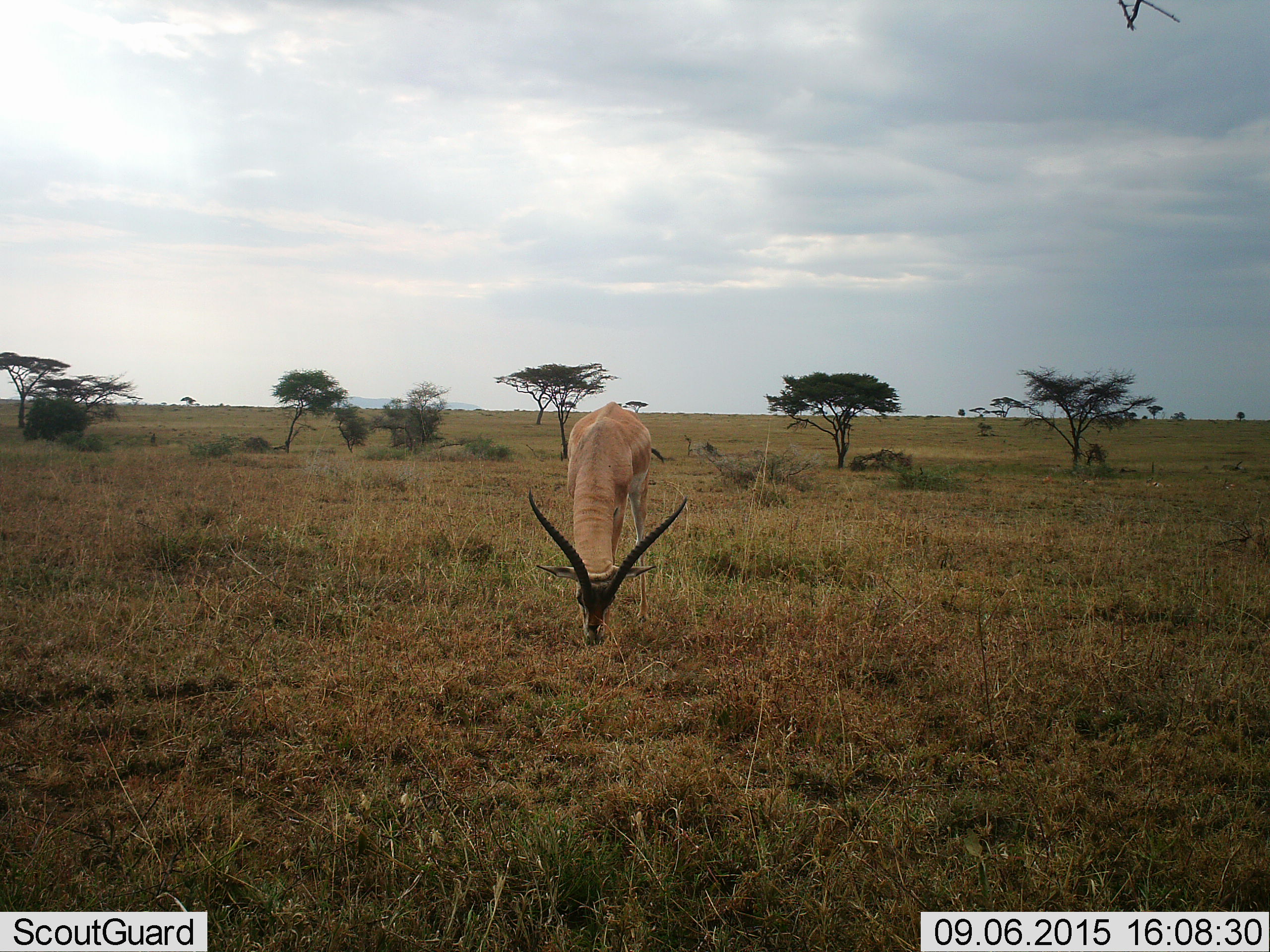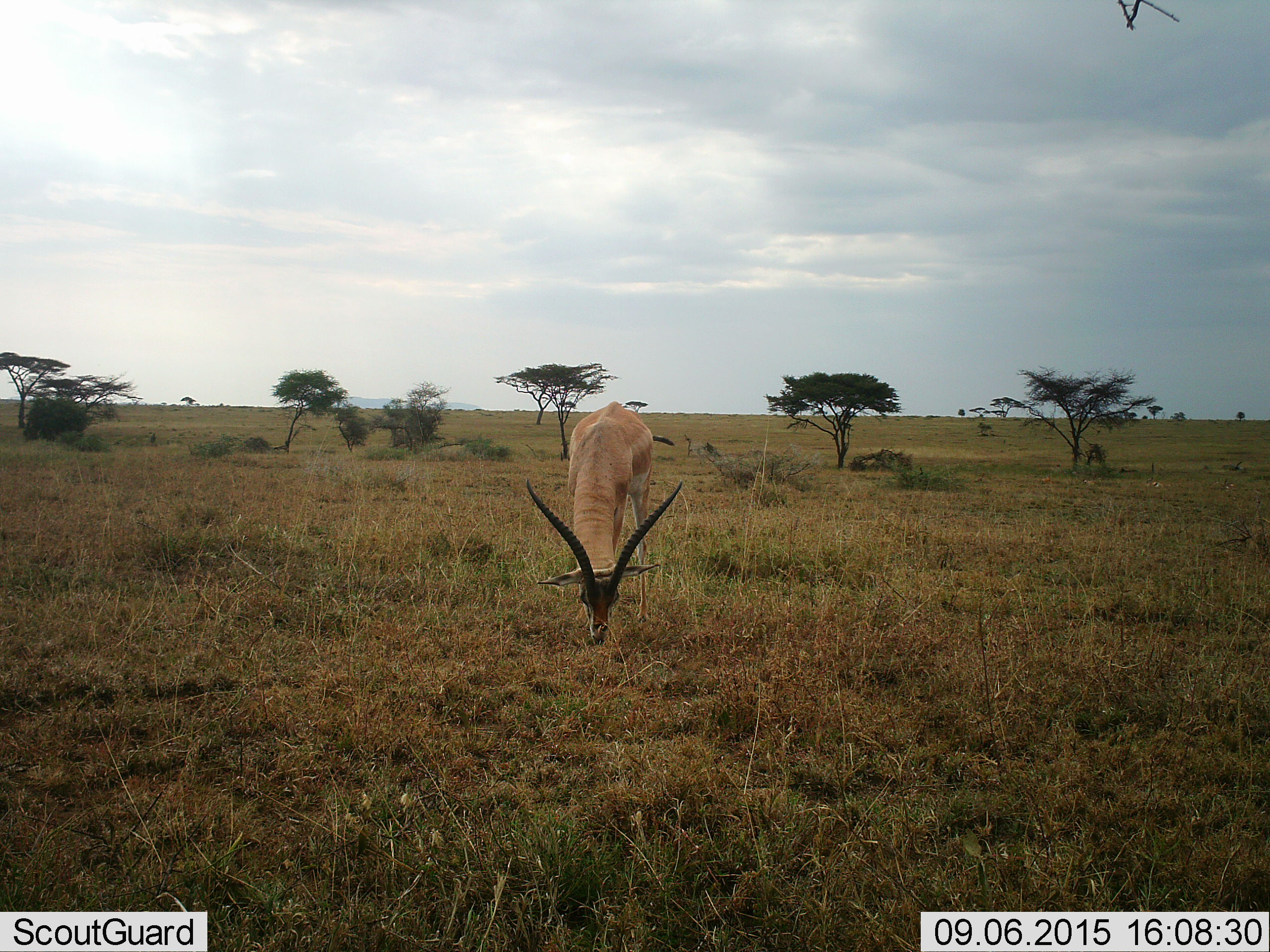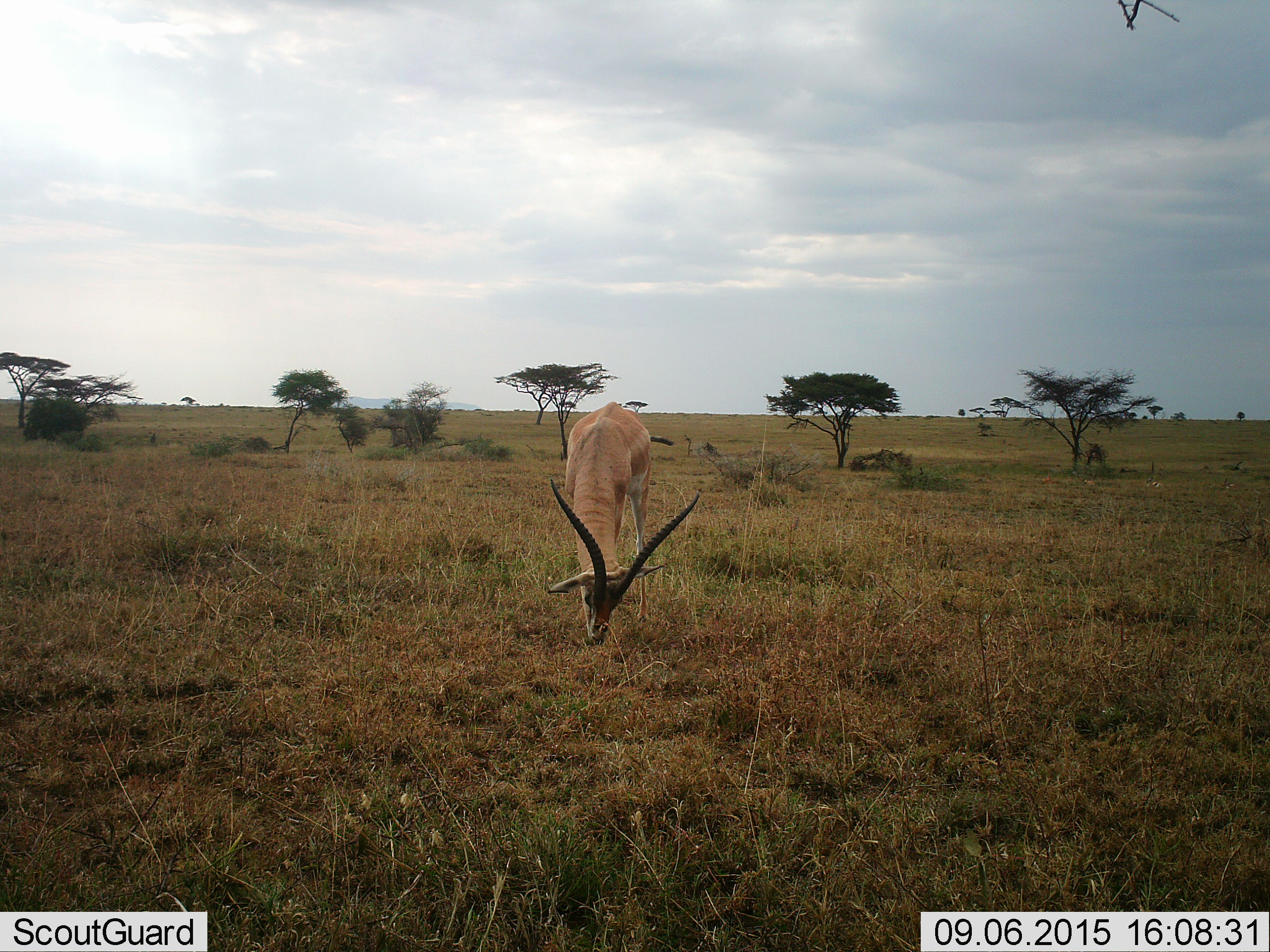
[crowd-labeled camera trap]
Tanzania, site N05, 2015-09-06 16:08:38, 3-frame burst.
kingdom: Animalia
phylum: Chordata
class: Mammalia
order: Artiodactyla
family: Bovidae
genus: Nanger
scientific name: Nanger granti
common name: grant's gazelle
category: gazellegrants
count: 1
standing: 29%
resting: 0%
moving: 0%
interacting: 0%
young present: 0%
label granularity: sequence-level